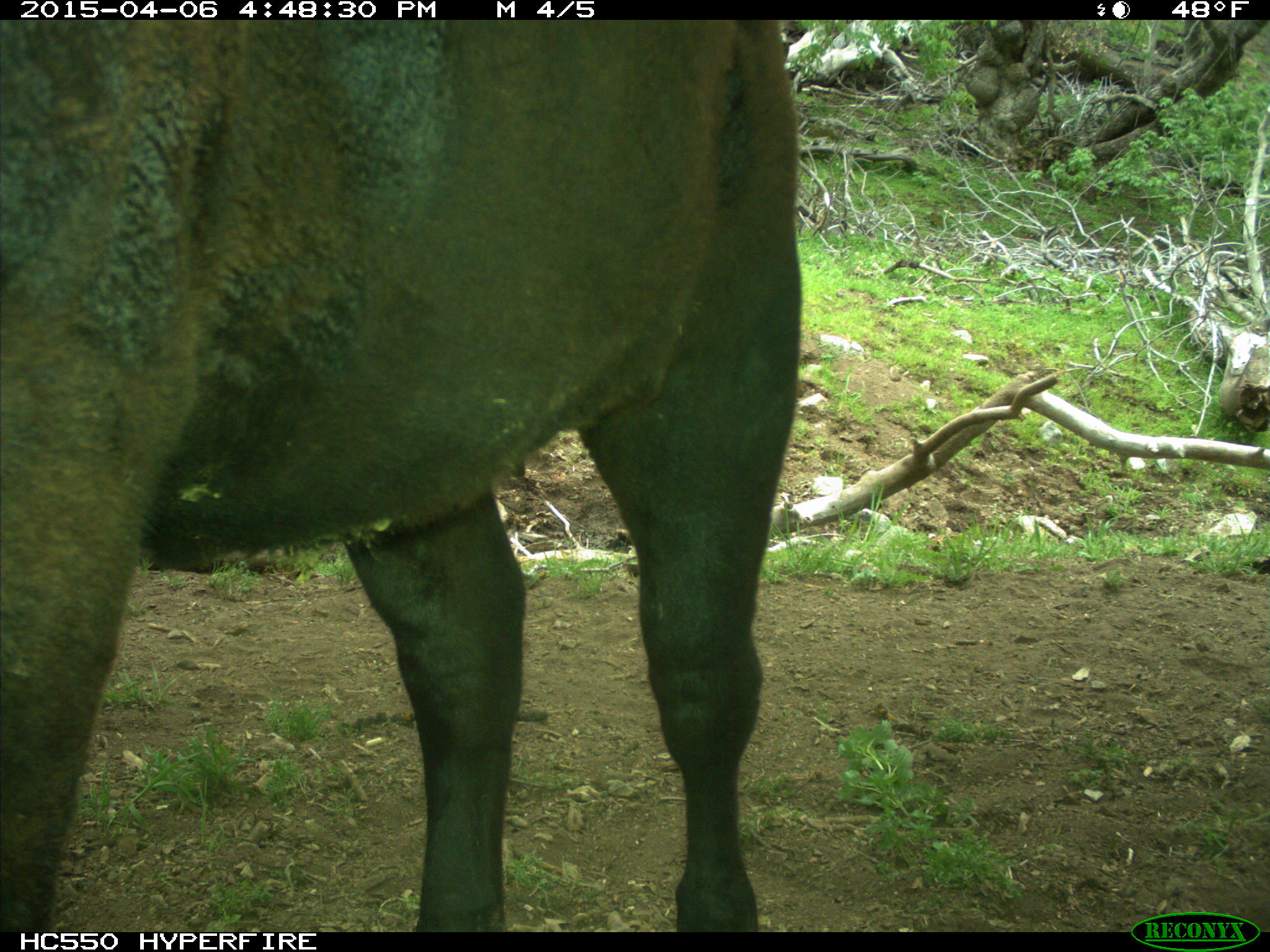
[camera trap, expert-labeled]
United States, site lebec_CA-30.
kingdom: Animalia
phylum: Chordata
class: Mammalia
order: Artiodactyla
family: Bovidae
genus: Bos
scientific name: Bos taurus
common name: domestic cow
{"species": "Bos taurus (domestic cow)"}